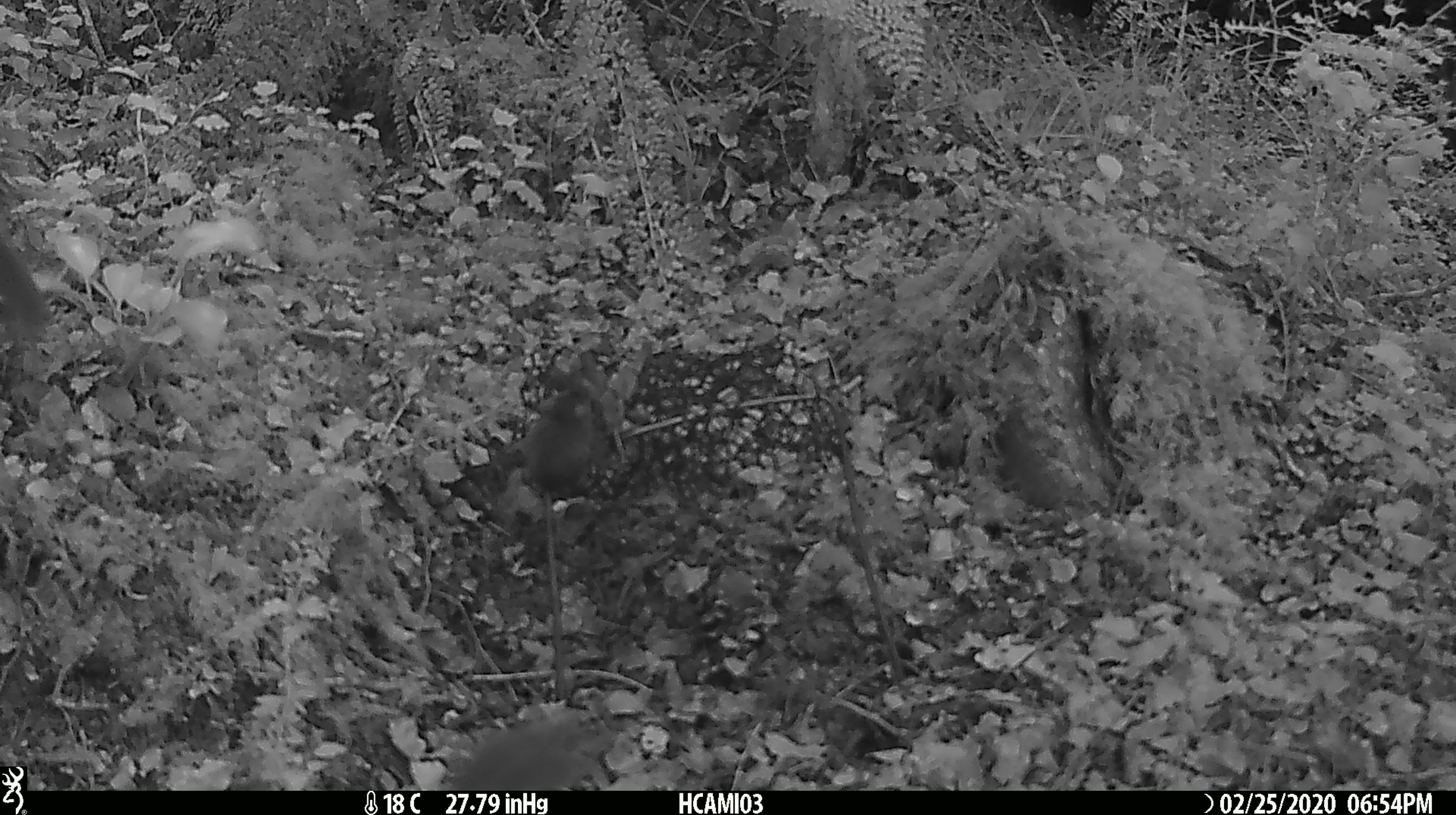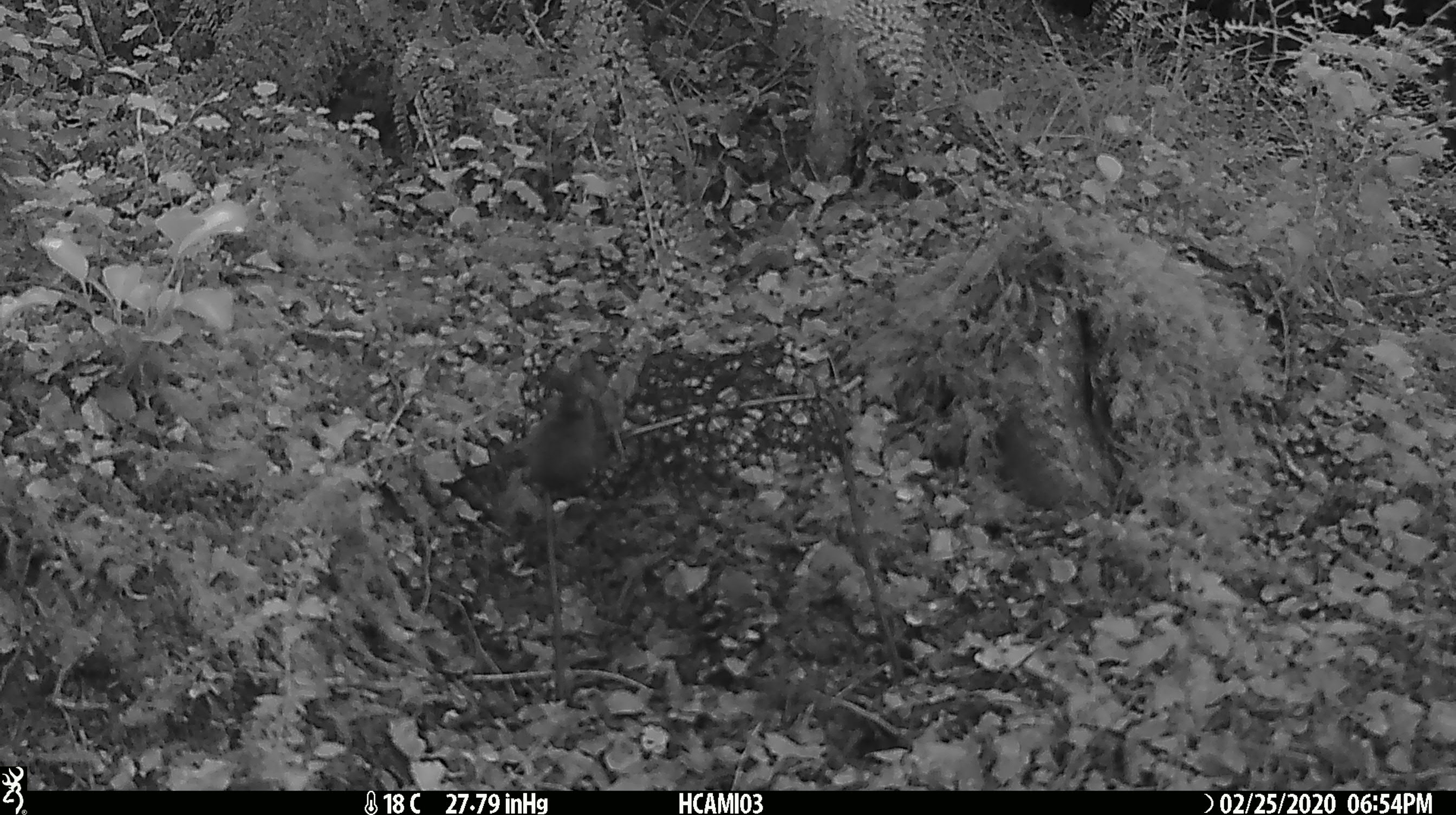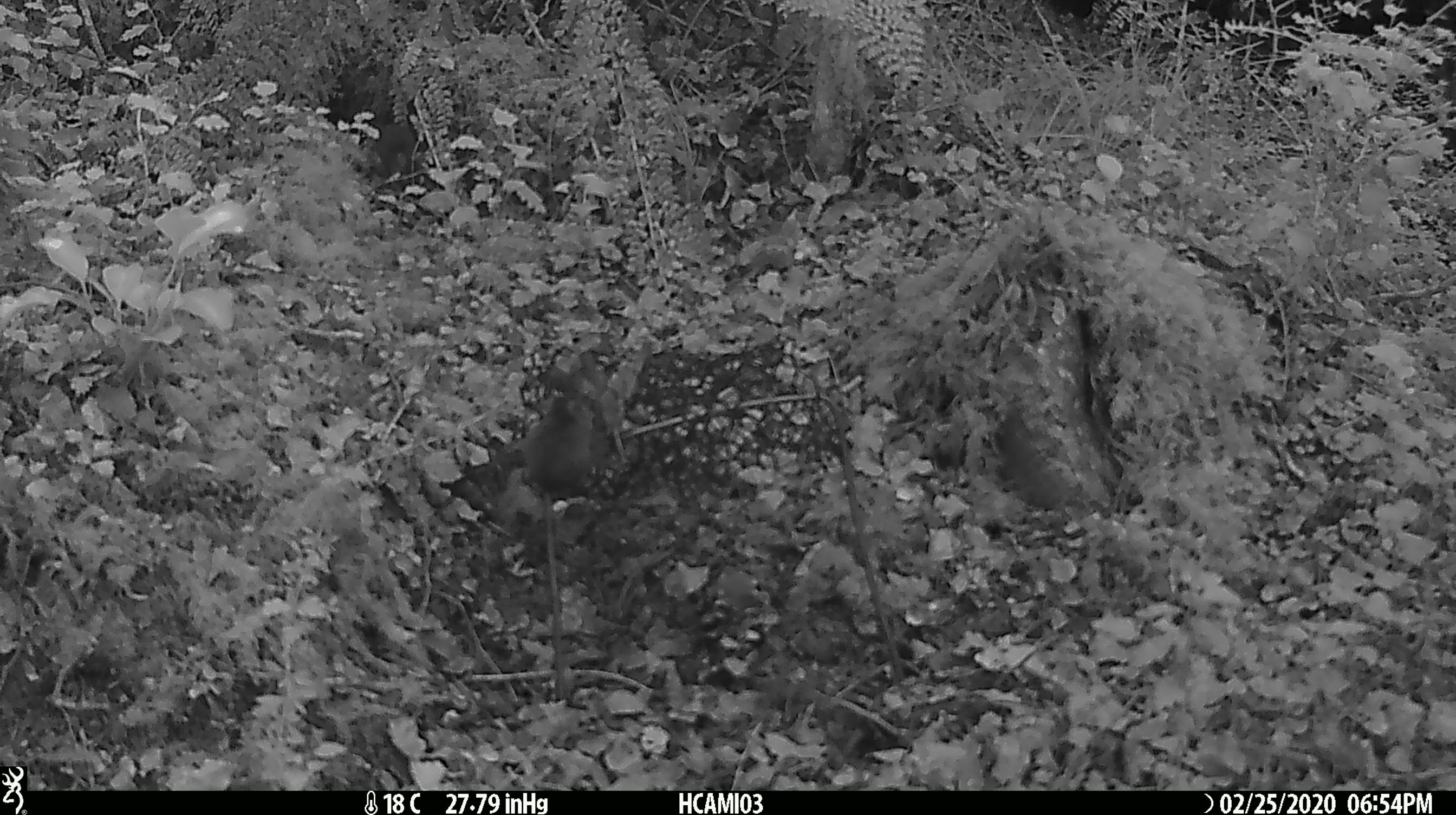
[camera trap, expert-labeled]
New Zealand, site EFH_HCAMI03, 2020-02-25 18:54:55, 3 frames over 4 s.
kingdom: Animalia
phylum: Chordata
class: Mammalia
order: Rodentia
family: Muridae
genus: Mus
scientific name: Mus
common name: mouse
Mouse (Mus).